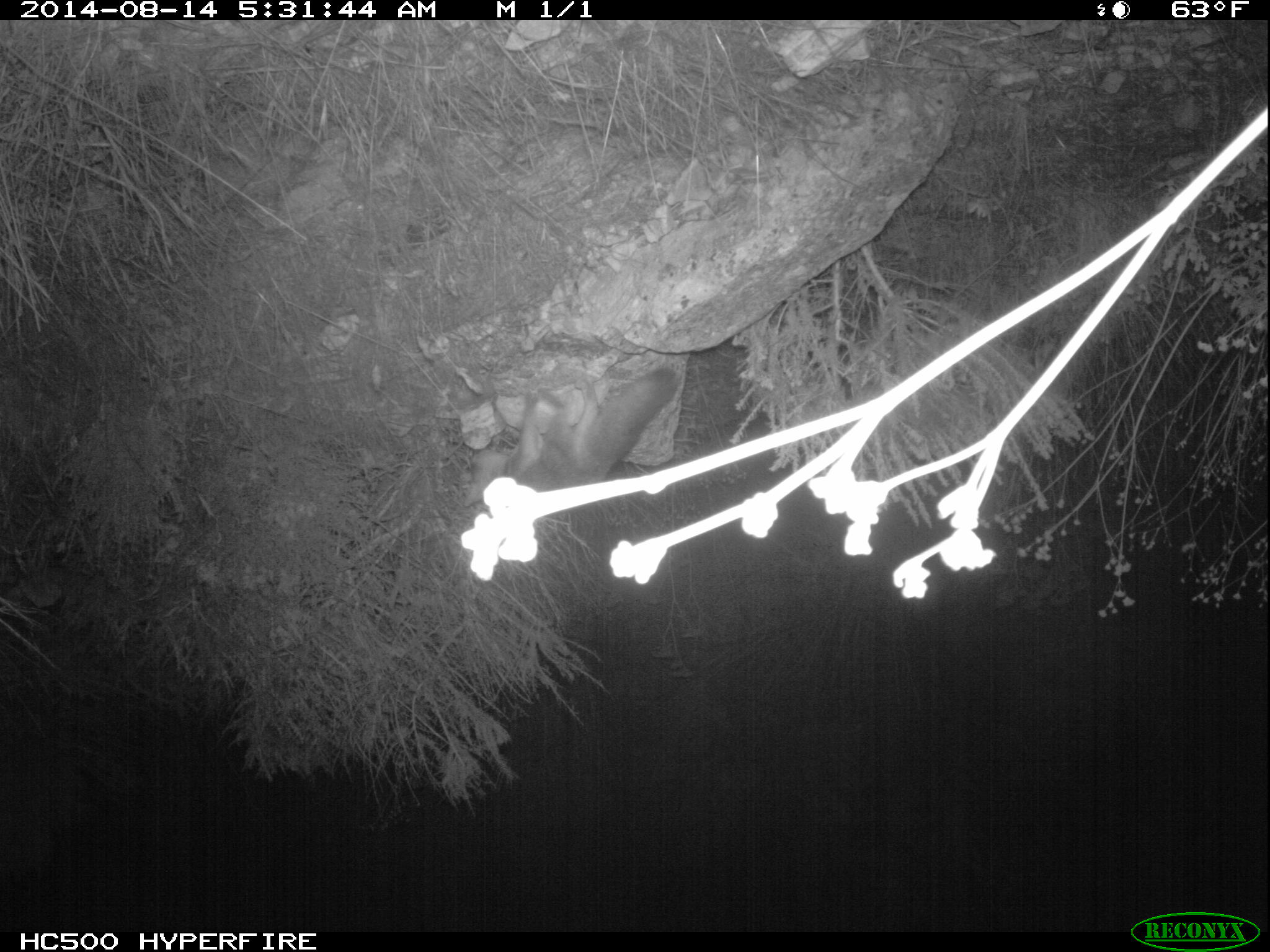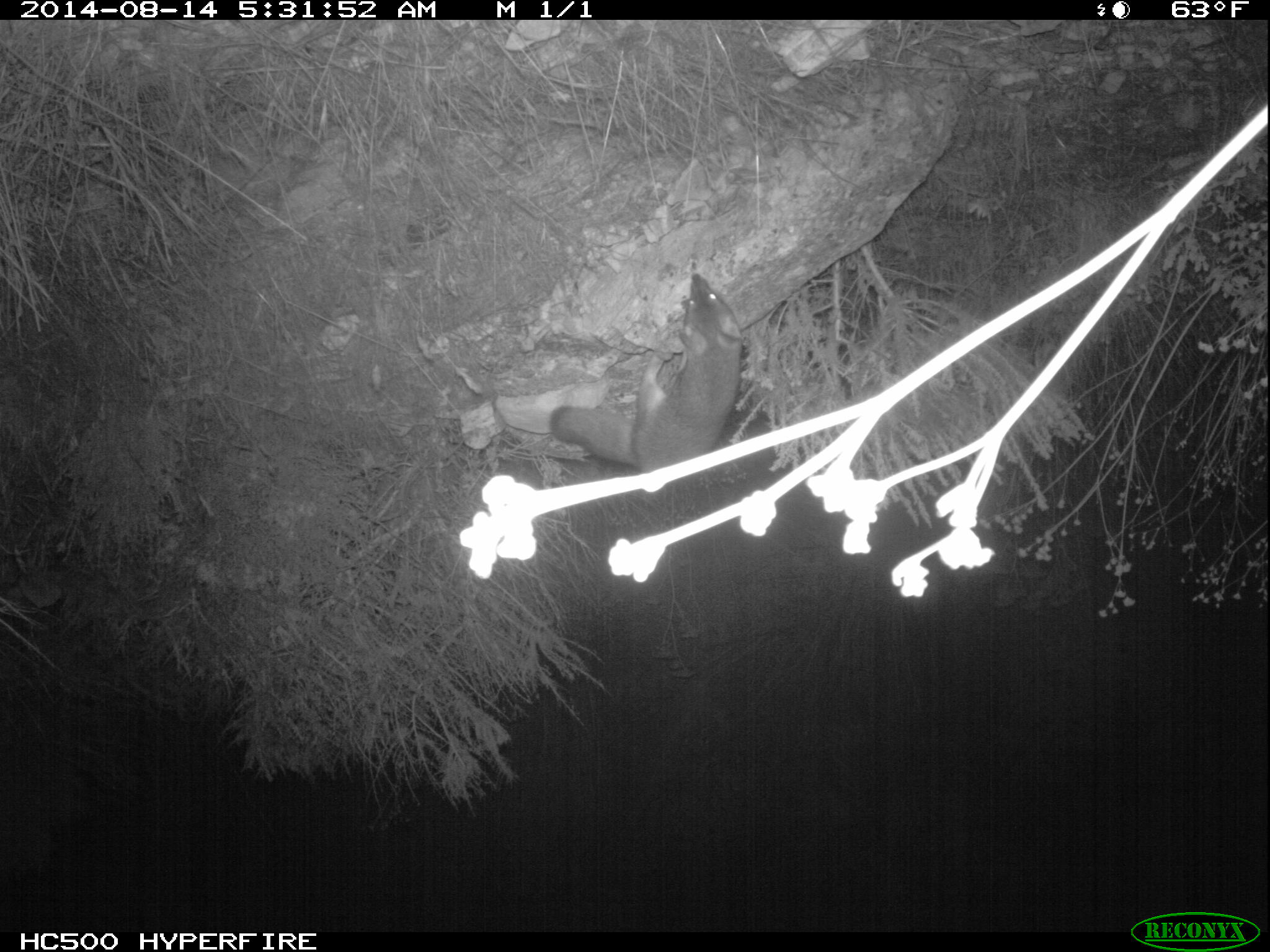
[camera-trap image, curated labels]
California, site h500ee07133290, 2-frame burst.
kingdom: Animalia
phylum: Chordata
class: Mammalia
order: Carnivora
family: Canidae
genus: Urocyon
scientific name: Urocyon littoralis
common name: island fox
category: fox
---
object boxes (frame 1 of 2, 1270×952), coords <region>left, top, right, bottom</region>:
fox: <region>462, 367, 682, 507</region>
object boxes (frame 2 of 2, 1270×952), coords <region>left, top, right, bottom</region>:
fox: <region>548, 271, 740, 472</region>